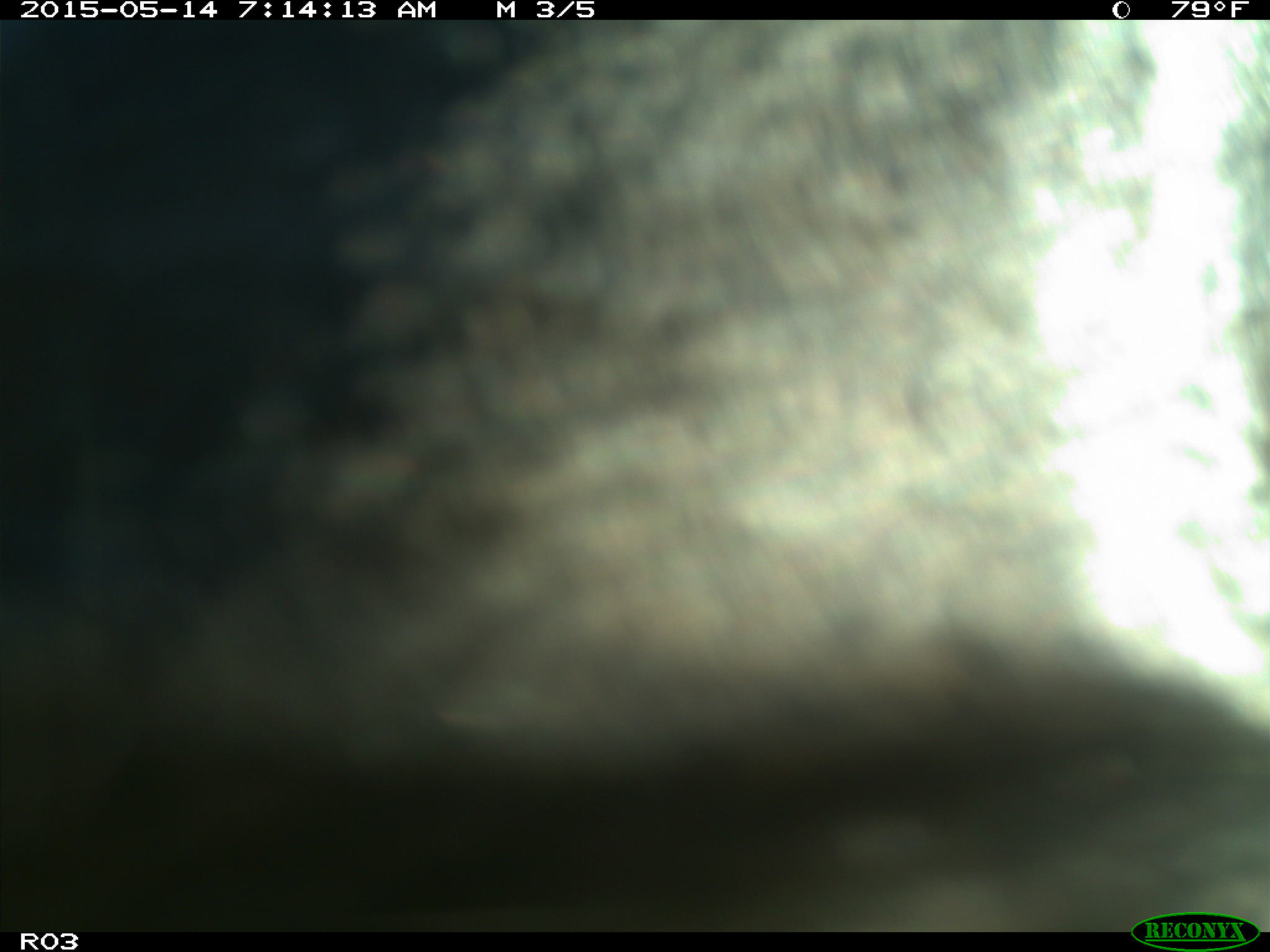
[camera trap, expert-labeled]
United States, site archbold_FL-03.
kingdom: Animalia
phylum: Chordata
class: Mammalia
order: Artiodactyla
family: Bovidae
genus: Bos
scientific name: Bos taurus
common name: domestic cow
Bos taurus (domestic cow).